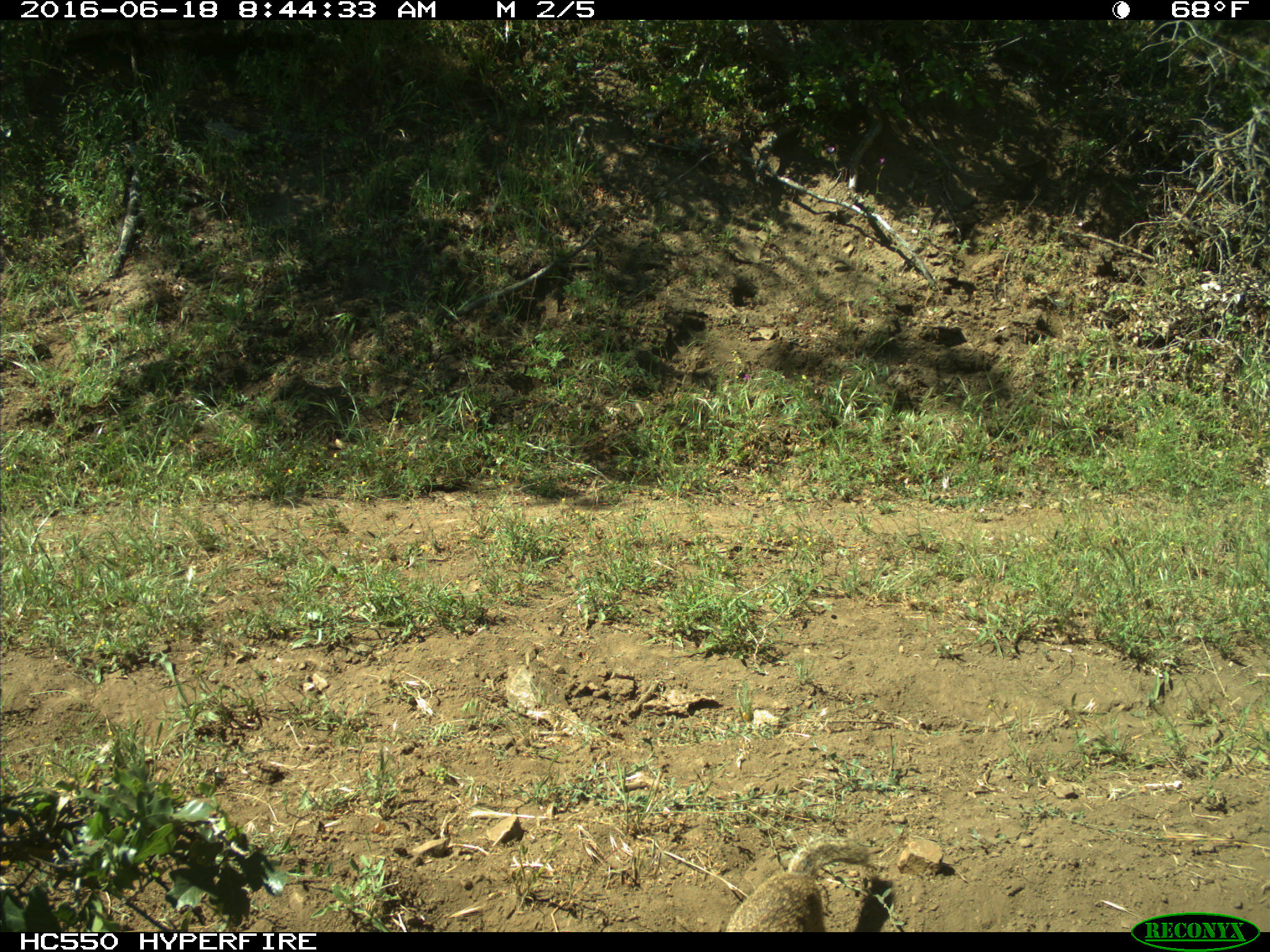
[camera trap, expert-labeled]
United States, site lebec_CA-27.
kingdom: Animalia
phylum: Chordata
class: Mammalia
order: Rodentia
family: Sciuridae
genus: Otospermophilus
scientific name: Otospermophilus beecheyi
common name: california ground squirrel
Otospermophilus beecheyi (california ground squirrel).